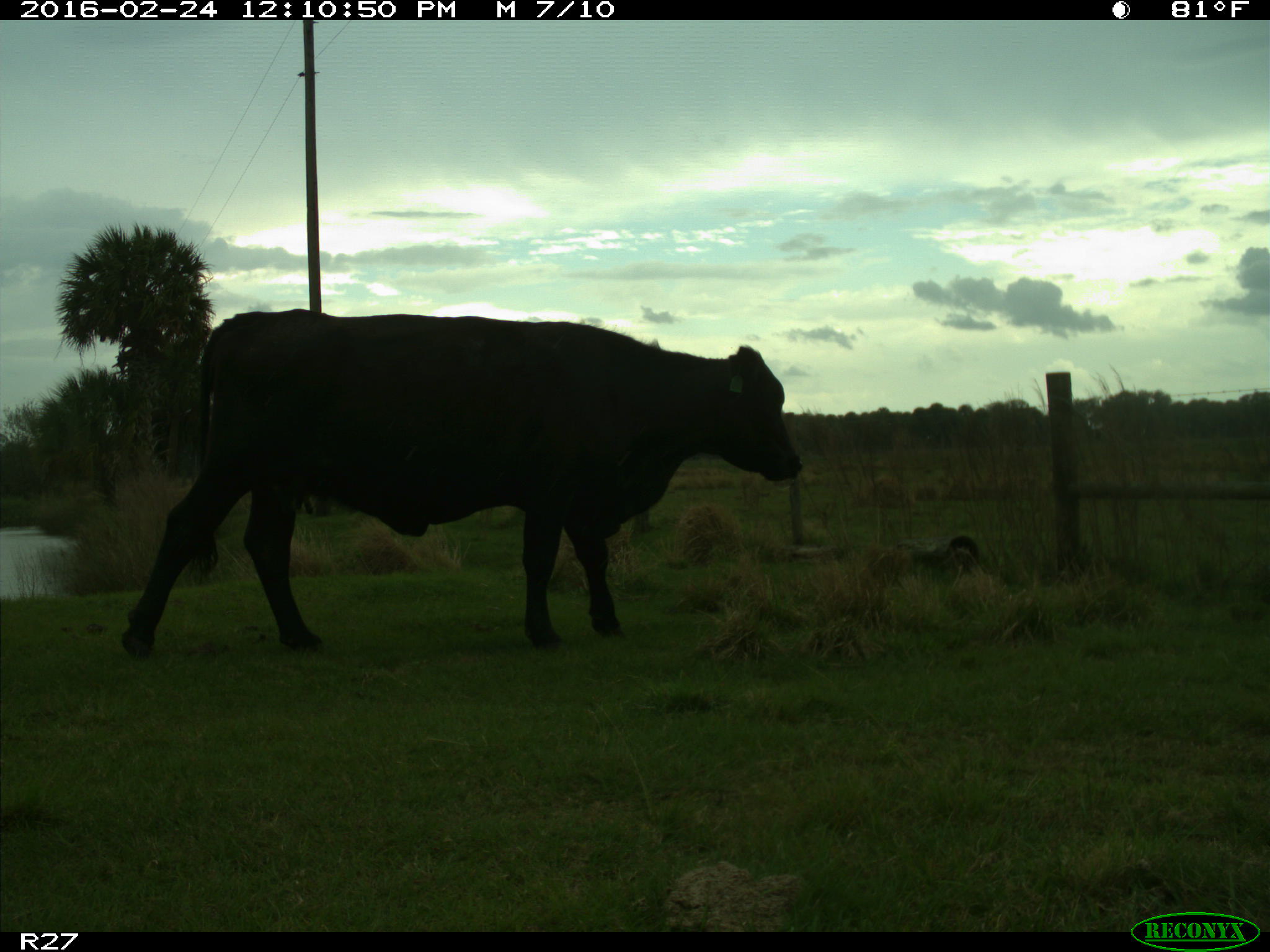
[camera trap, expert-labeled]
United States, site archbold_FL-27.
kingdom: Animalia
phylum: Chordata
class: Mammalia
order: Artiodactyla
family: Bovidae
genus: Bos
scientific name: Bos taurus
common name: domestic cow